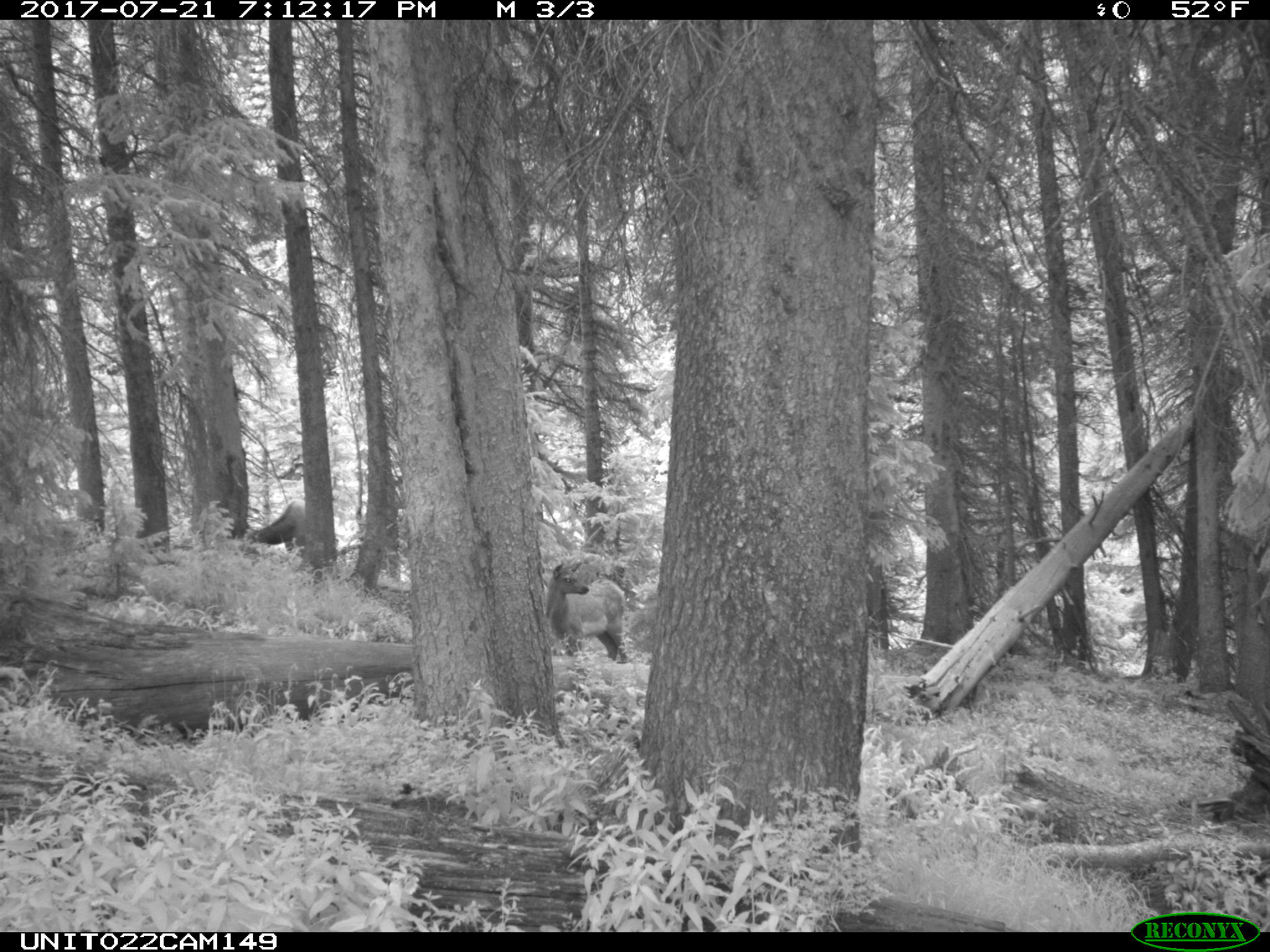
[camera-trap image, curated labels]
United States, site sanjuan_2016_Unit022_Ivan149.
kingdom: Animalia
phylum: Chordata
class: Mammalia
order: Artiodactyla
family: Cervidae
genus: Cervus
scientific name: Cervus elaphus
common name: red deer